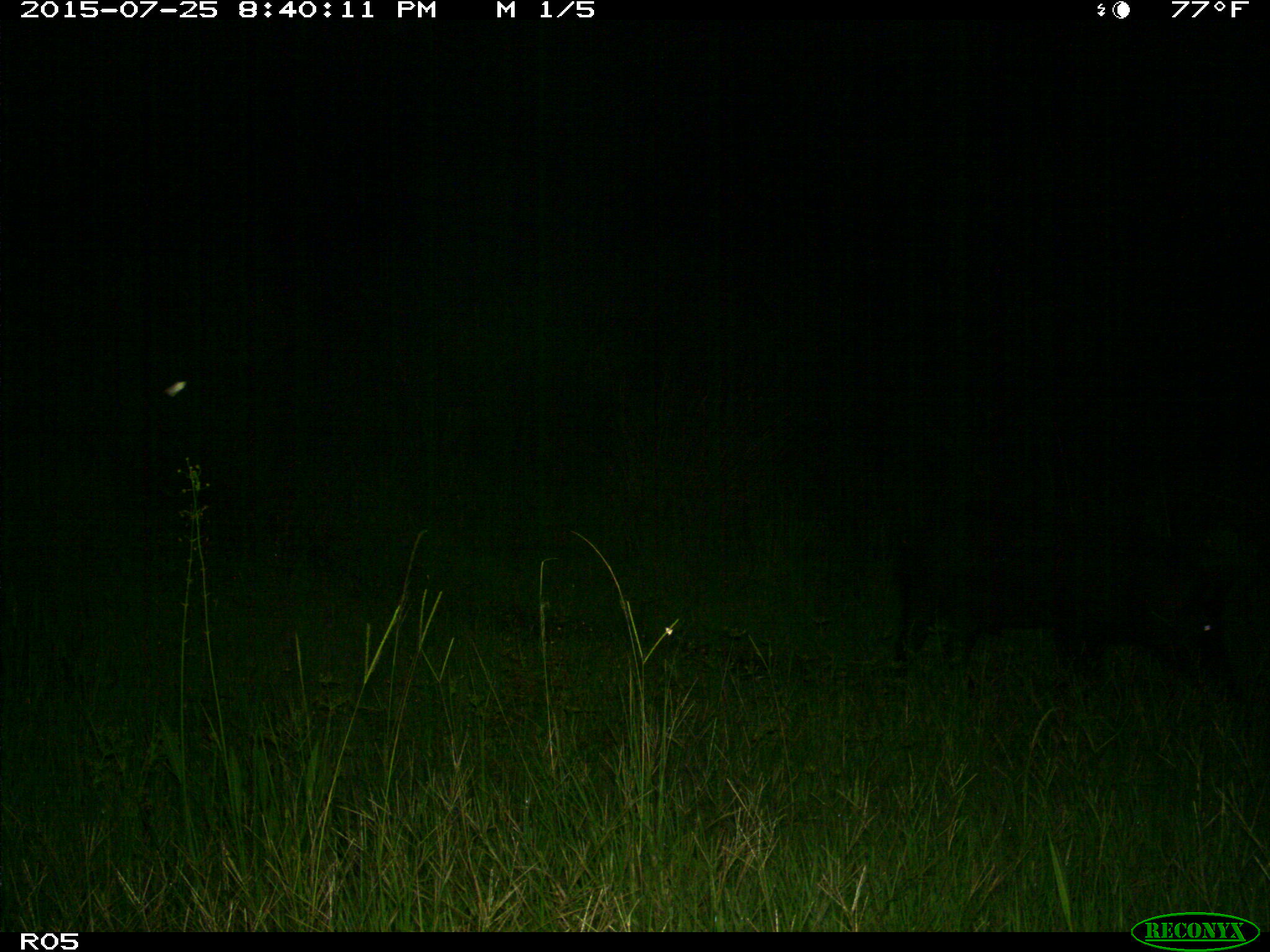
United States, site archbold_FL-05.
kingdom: Animalia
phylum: Chordata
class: Mammalia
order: Artiodactyla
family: Suidae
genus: Sus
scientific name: Sus scrofa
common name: wild boar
Sus scrofa (wild boar).